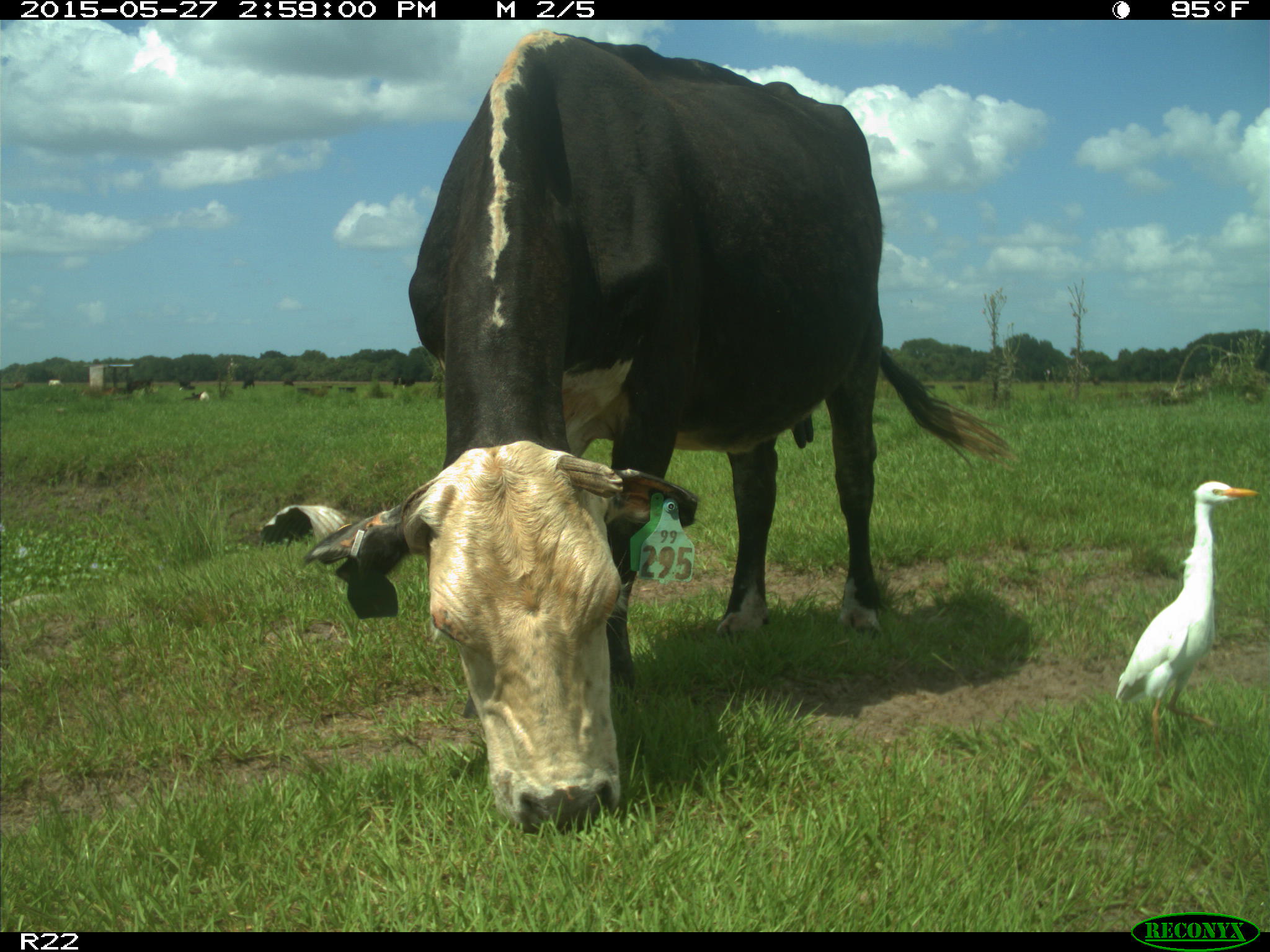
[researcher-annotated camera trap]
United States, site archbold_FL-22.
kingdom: Animalia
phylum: Chordata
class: Mammalia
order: Artiodactyla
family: Bovidae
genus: Bos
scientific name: Bos taurus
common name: domestic cow